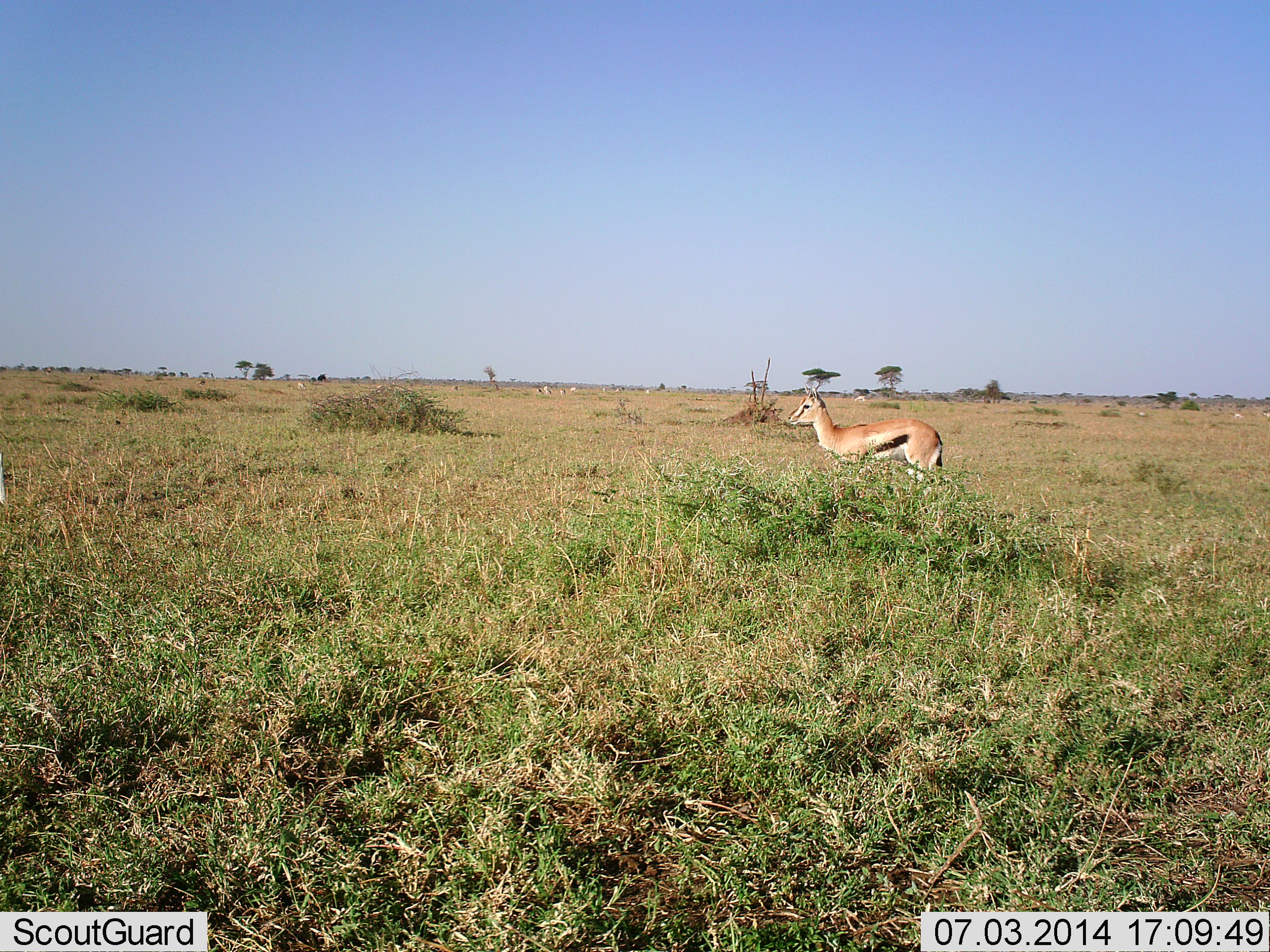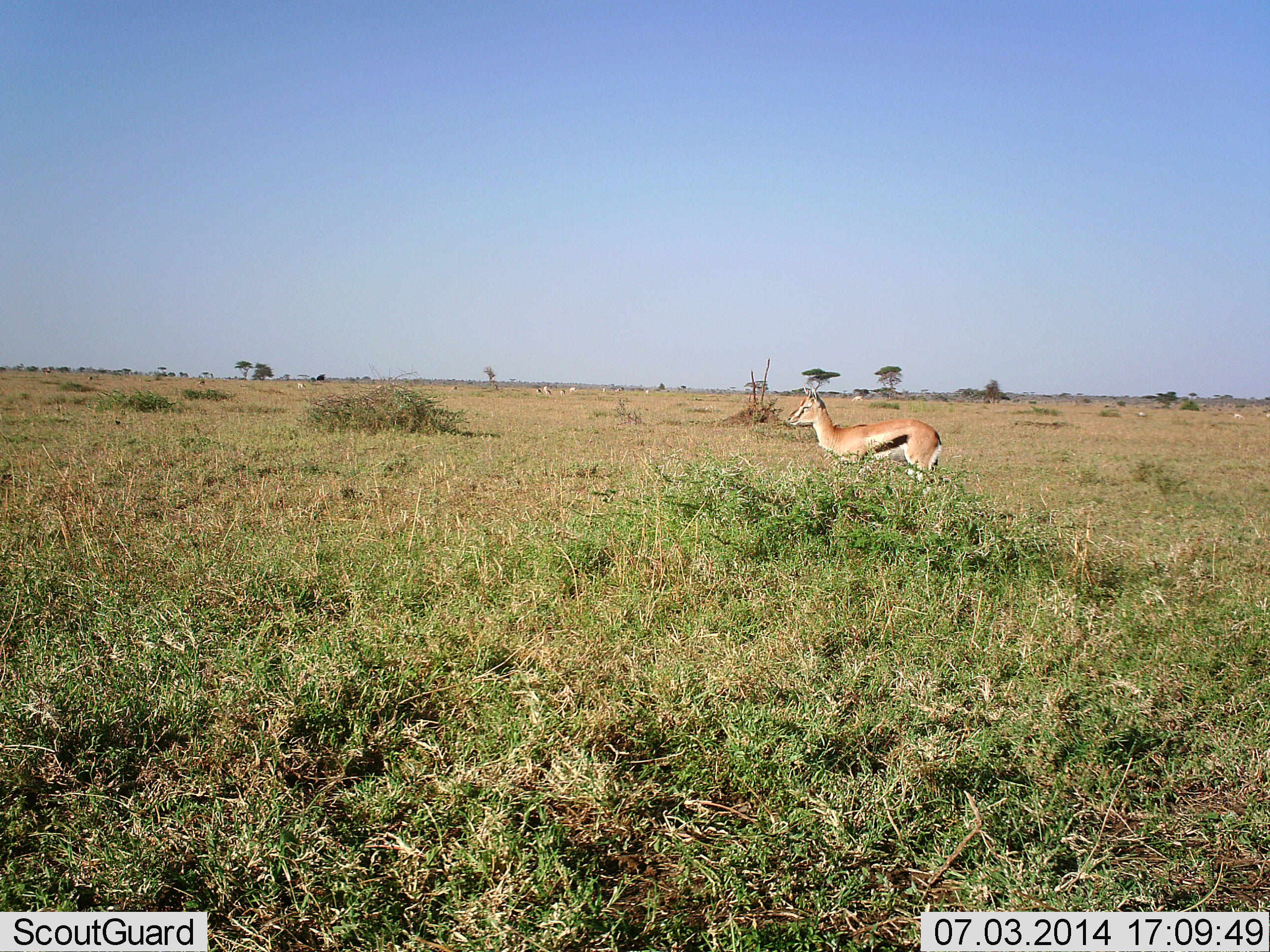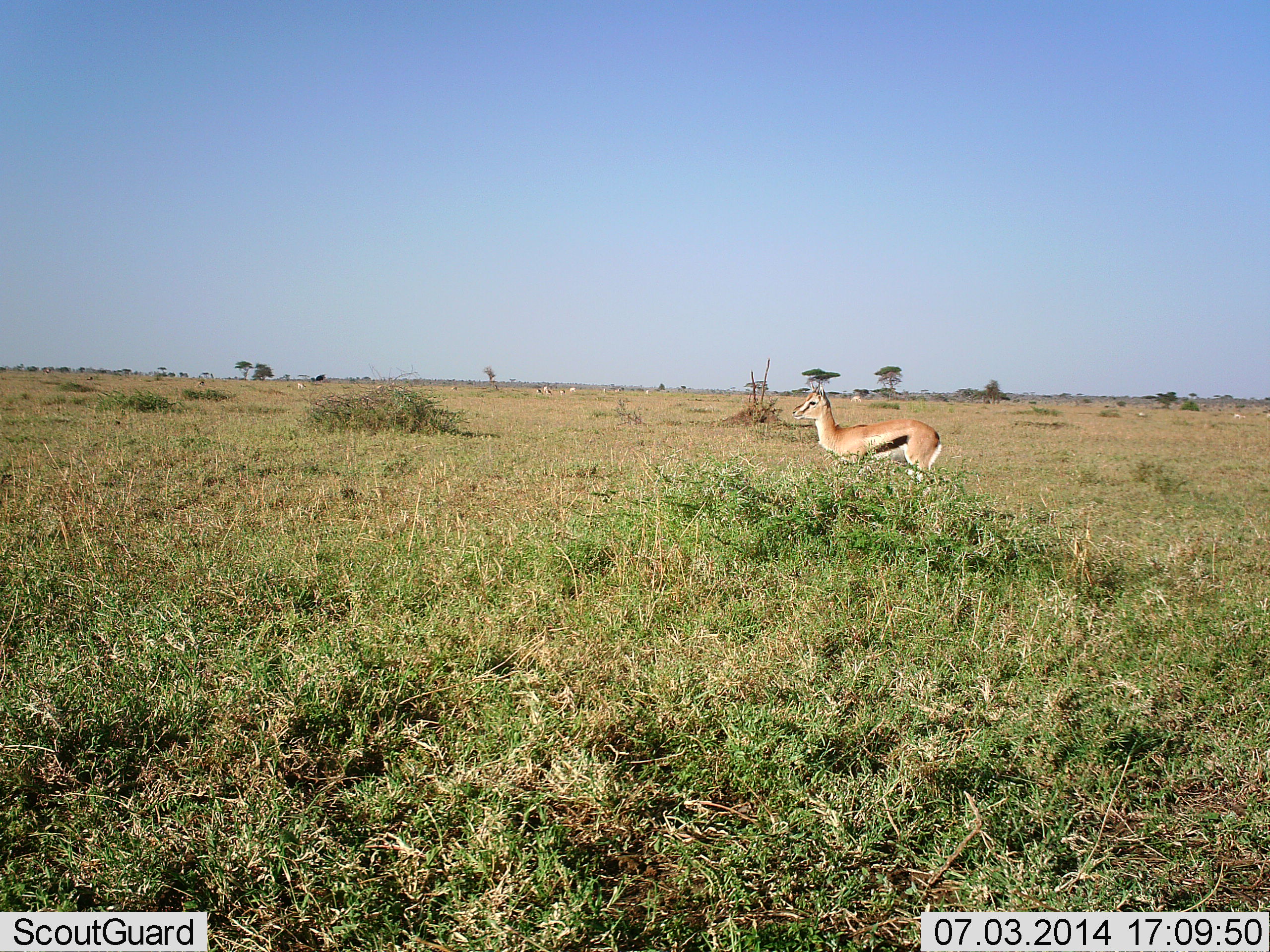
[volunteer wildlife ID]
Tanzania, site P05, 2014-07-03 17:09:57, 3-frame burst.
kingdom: Animalia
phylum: Chordata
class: Mammalia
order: Artiodactyla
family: Bovidae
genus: Eudorcas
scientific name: Eudorcas thomsonii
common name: thomson's gazelle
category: gazellethomsons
Gazellethomsons (thomson's gazelle) (Eudorcas thomsonii), count 1. Behavior (volunteer vote fractions): standing 100%, resting 0%, moving 0%, interacting 0%. Young present (vote fraction): 0%. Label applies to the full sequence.